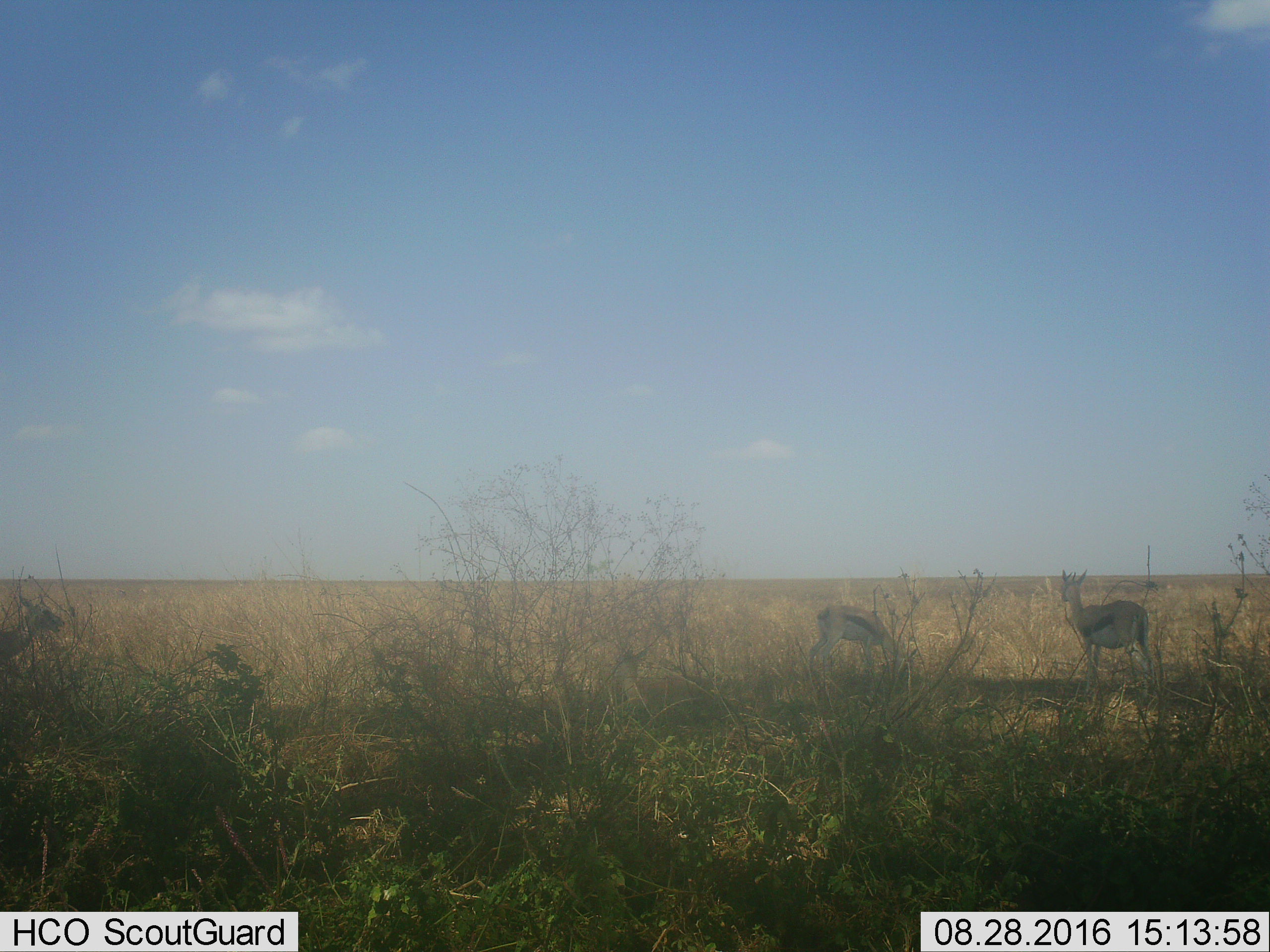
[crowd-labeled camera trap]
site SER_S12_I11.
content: unidentified animal